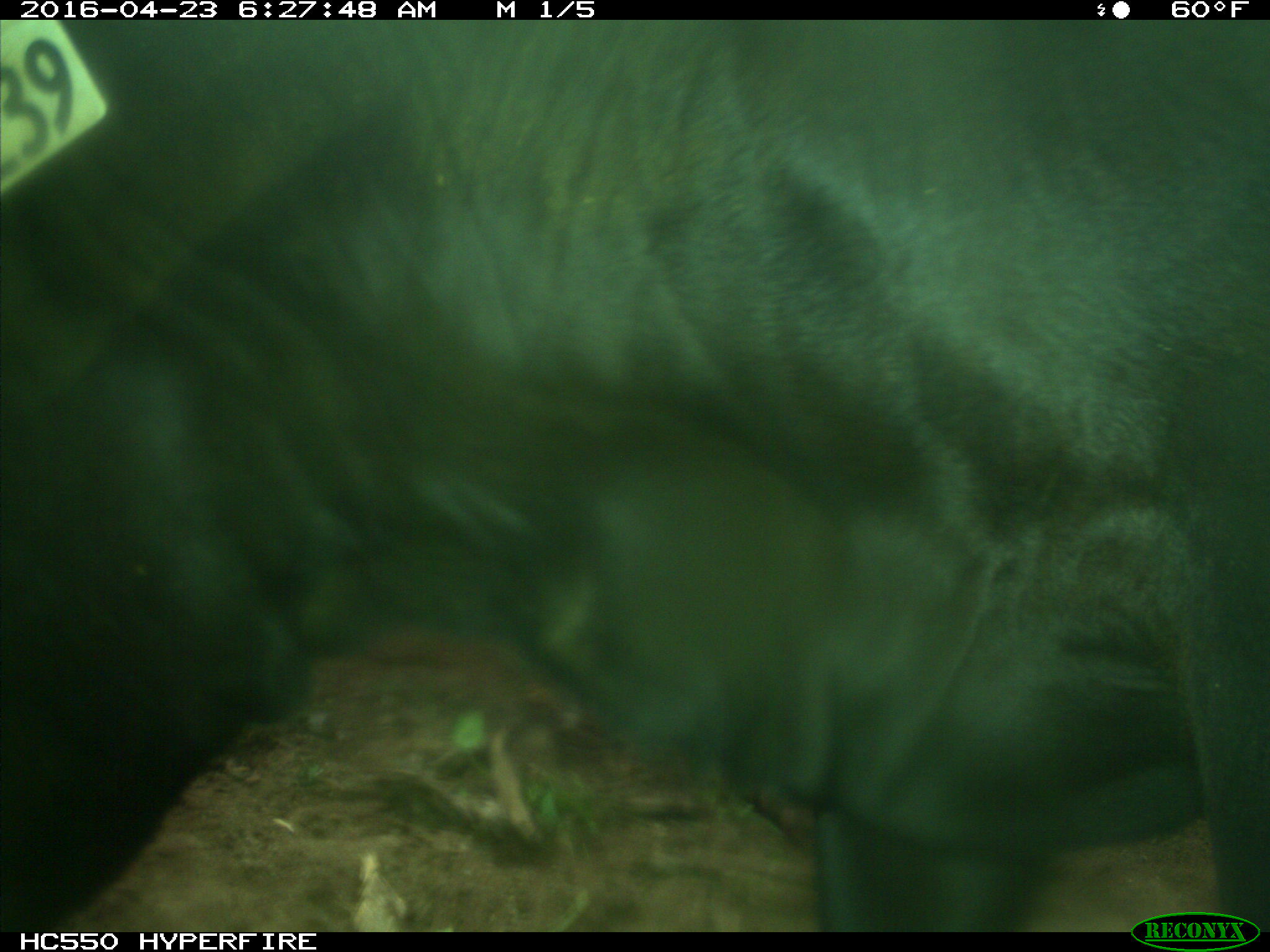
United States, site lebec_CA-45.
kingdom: Animalia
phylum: Chordata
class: Mammalia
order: Artiodactyla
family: Bovidae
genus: Bos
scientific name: Bos taurus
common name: domestic cow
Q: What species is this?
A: Bos taurus (domestic cow).